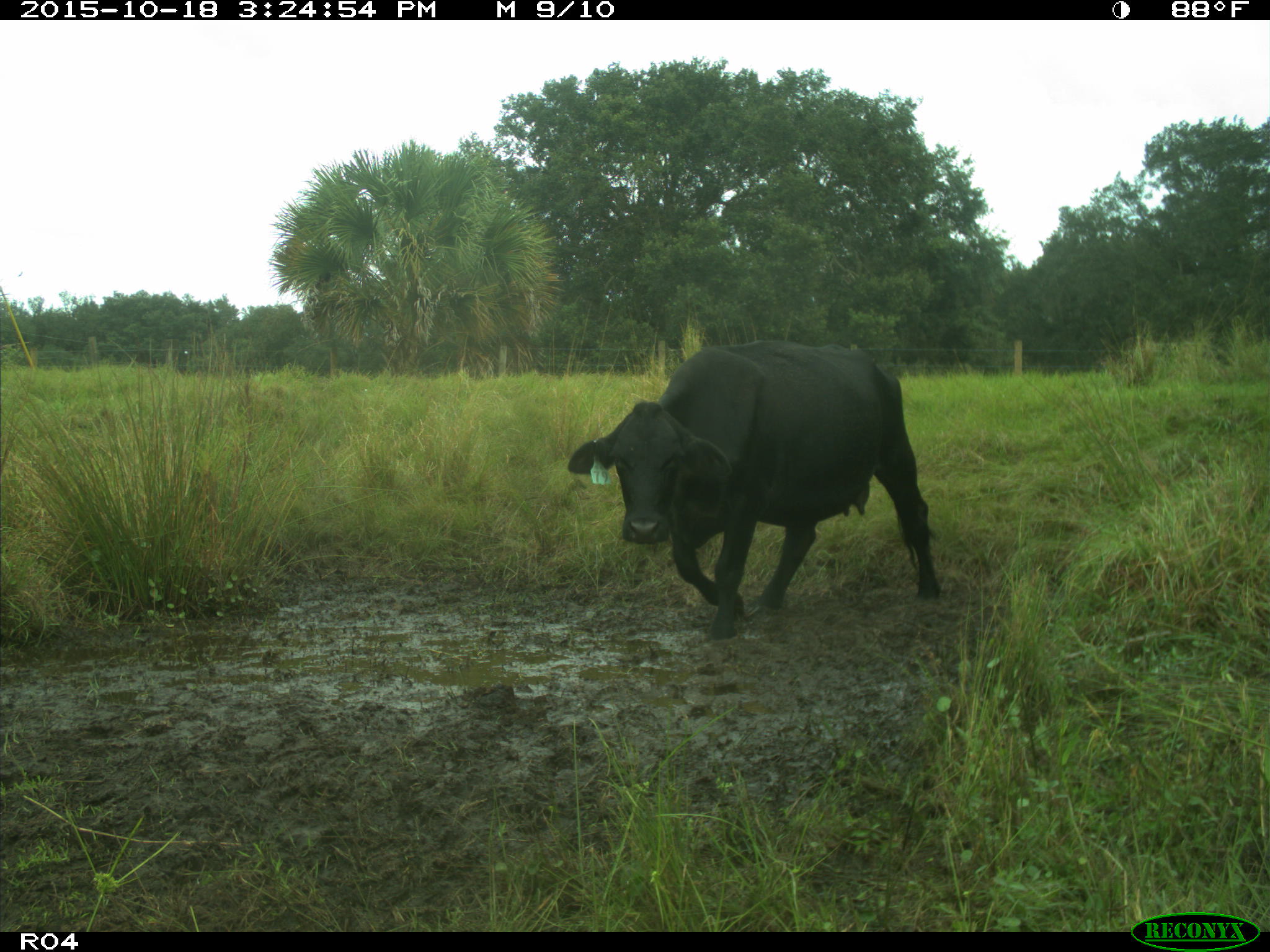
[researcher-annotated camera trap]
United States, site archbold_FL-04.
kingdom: Animalia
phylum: Chordata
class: Mammalia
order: Artiodactyla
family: Bovidae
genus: Bos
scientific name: Bos taurus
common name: domestic cow